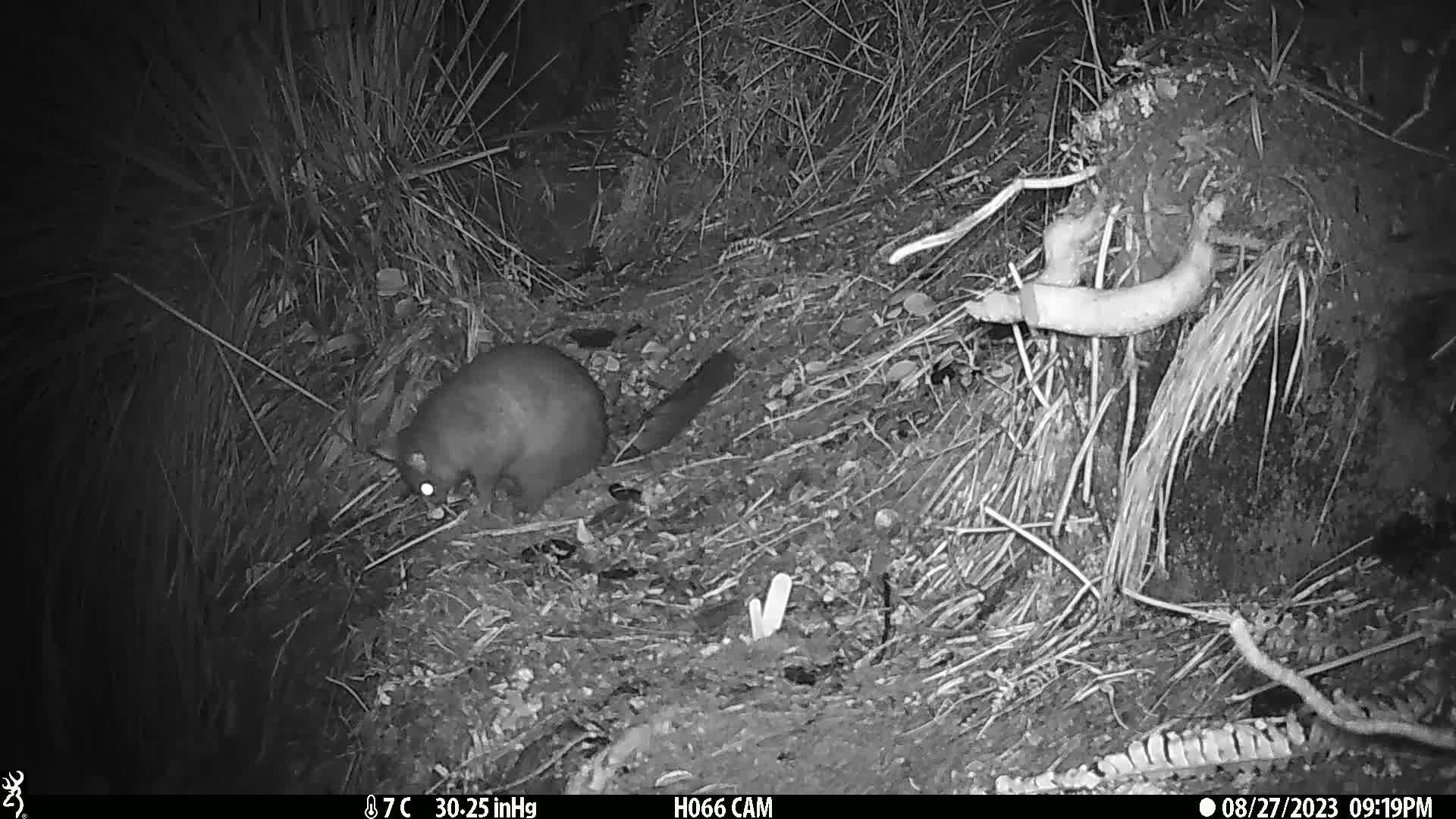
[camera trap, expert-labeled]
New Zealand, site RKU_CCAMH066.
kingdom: Animalia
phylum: Chordata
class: Mammalia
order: Diprotodontia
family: Phalangeridae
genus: Trichosurus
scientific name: Trichosurus vulpecula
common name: common brushtail possum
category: possum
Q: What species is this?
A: Possum (common brushtail possum) (Trichosurus vulpecula).